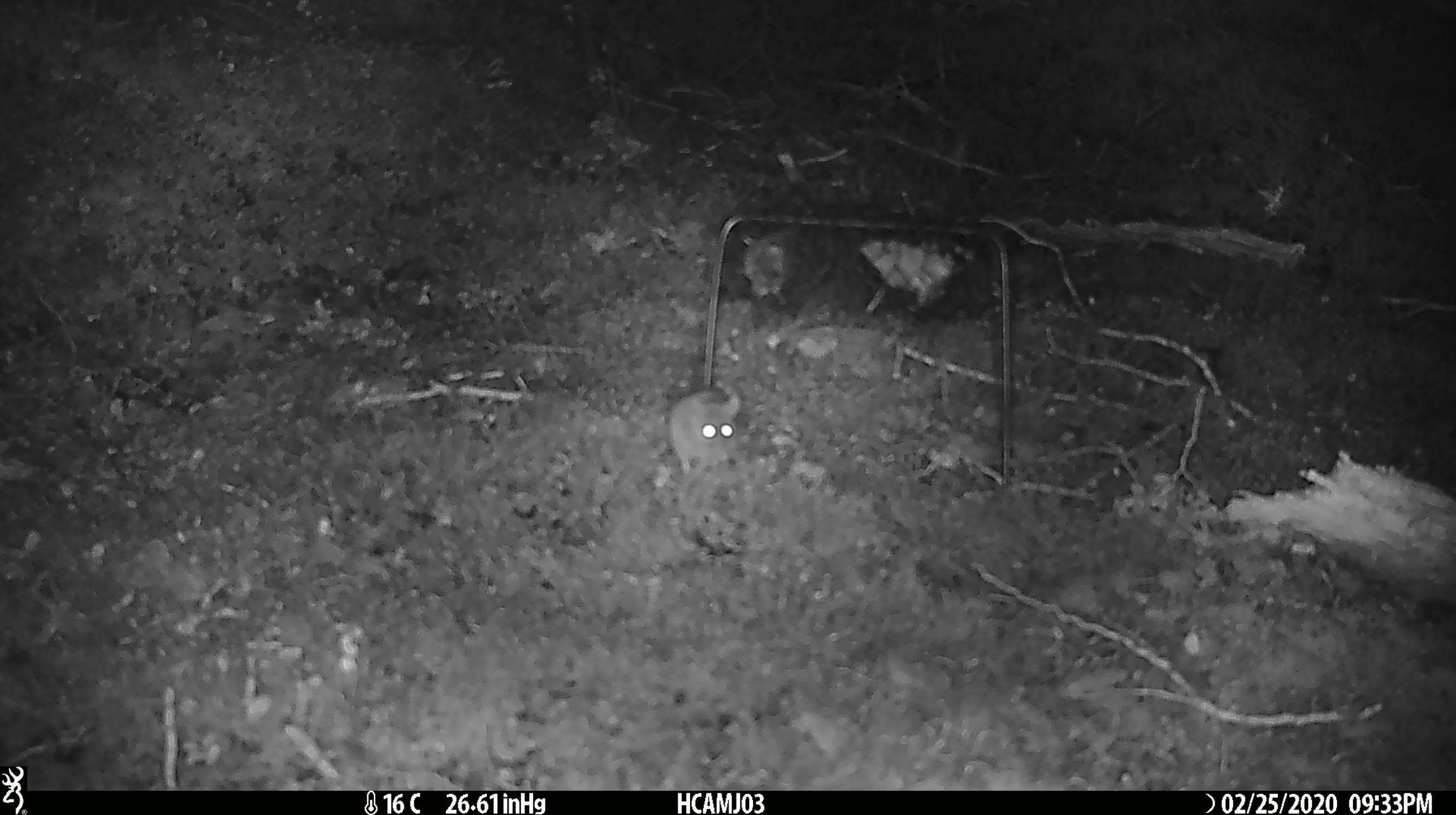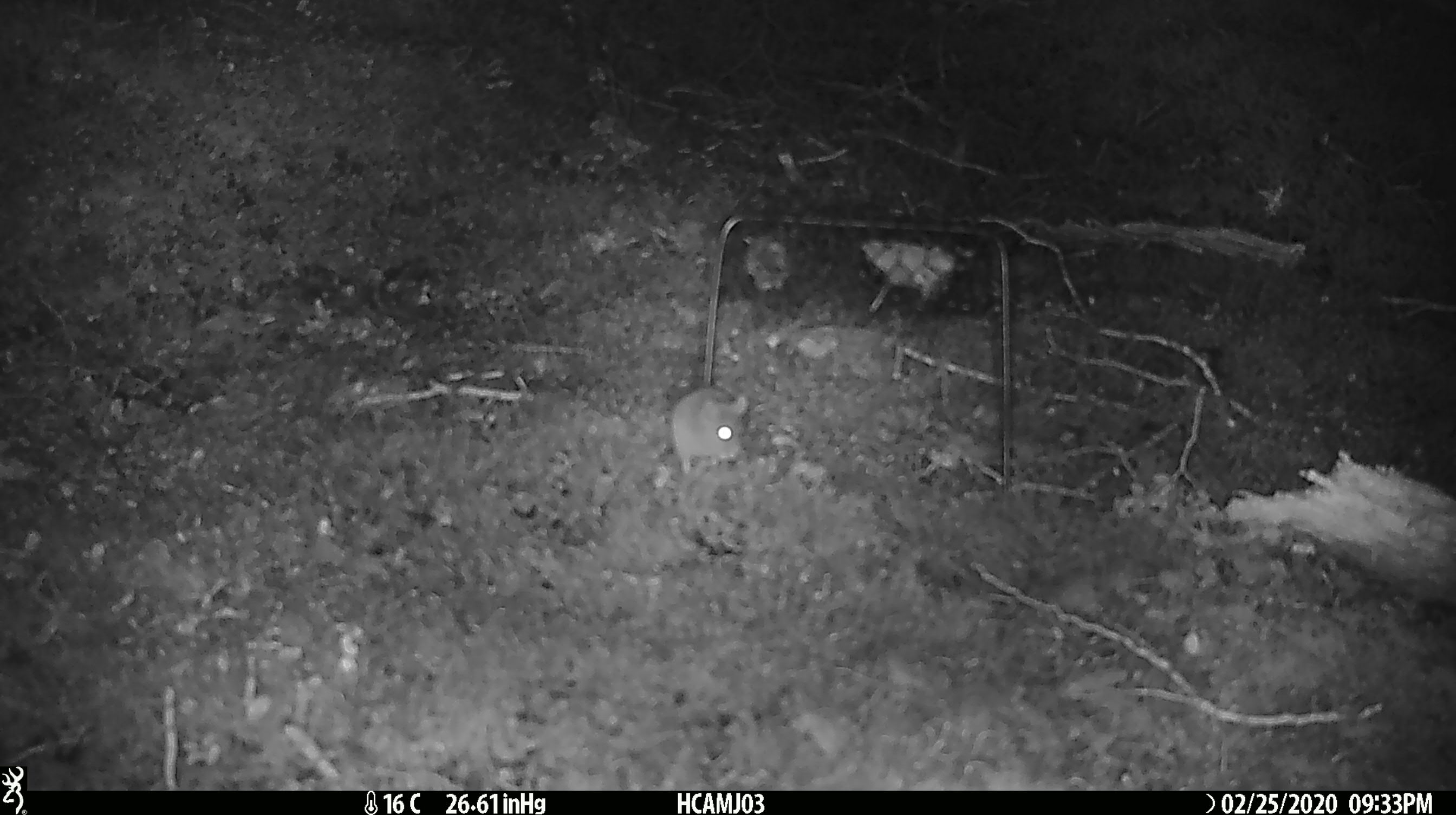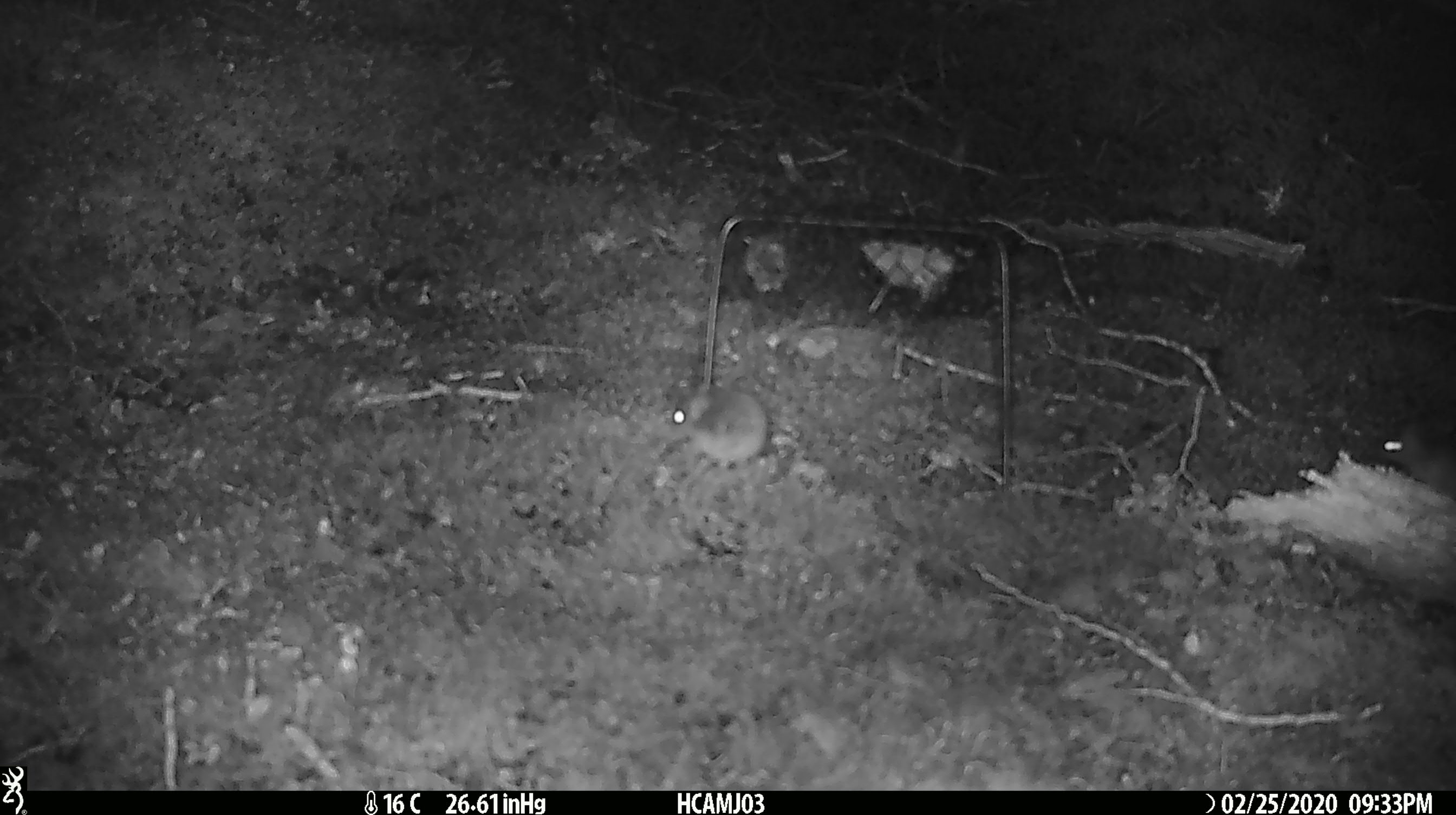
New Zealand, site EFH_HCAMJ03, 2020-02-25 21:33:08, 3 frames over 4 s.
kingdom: Animalia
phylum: Chordata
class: Mammalia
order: Rodentia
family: Muridae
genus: Mus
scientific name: Mus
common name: mouse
Mouse (Mus).